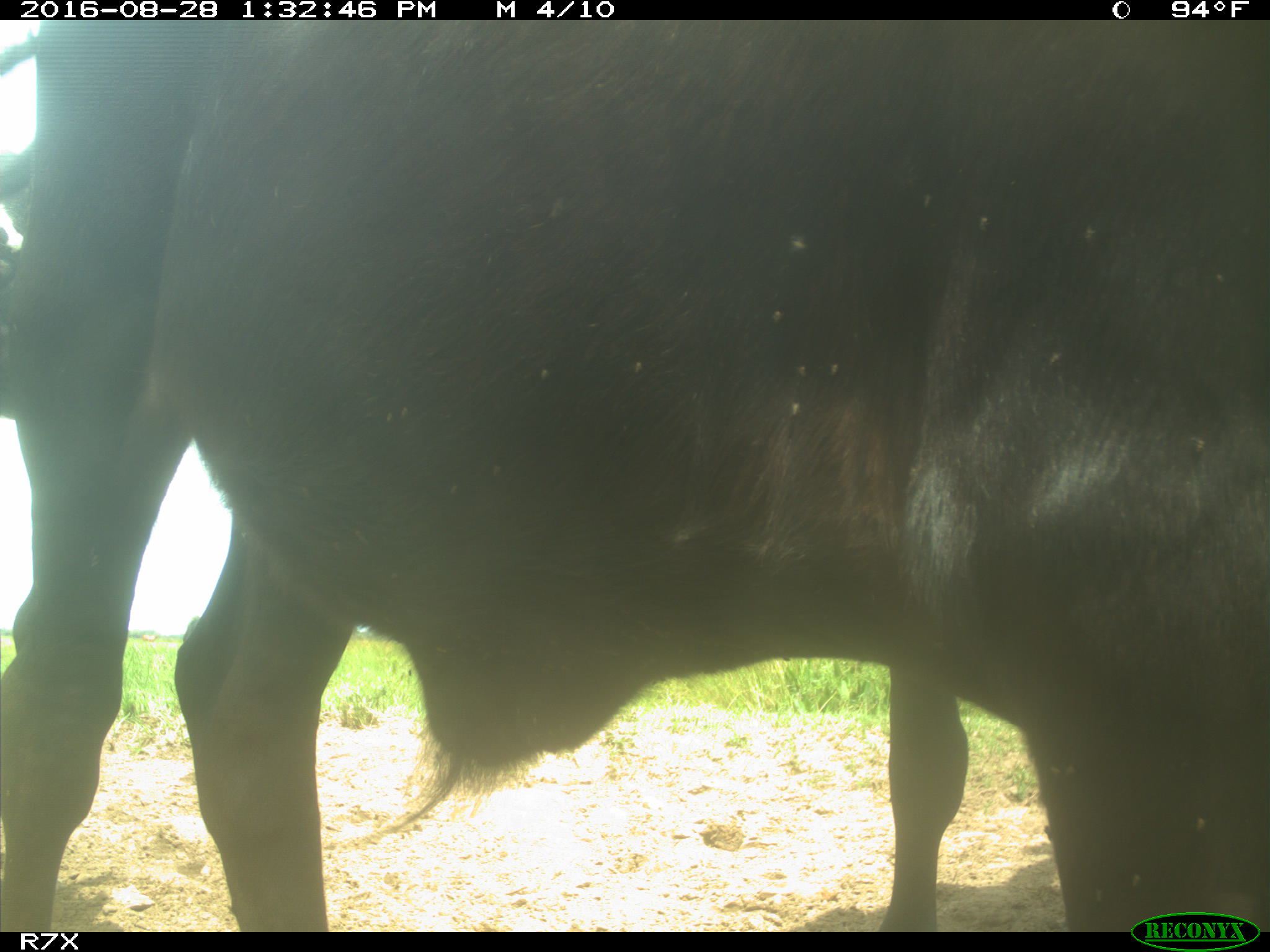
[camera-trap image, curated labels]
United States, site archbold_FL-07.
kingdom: Animalia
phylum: Chordata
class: Mammalia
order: Artiodactyla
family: Bovidae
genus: Bos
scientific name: Bos taurus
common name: domestic cow